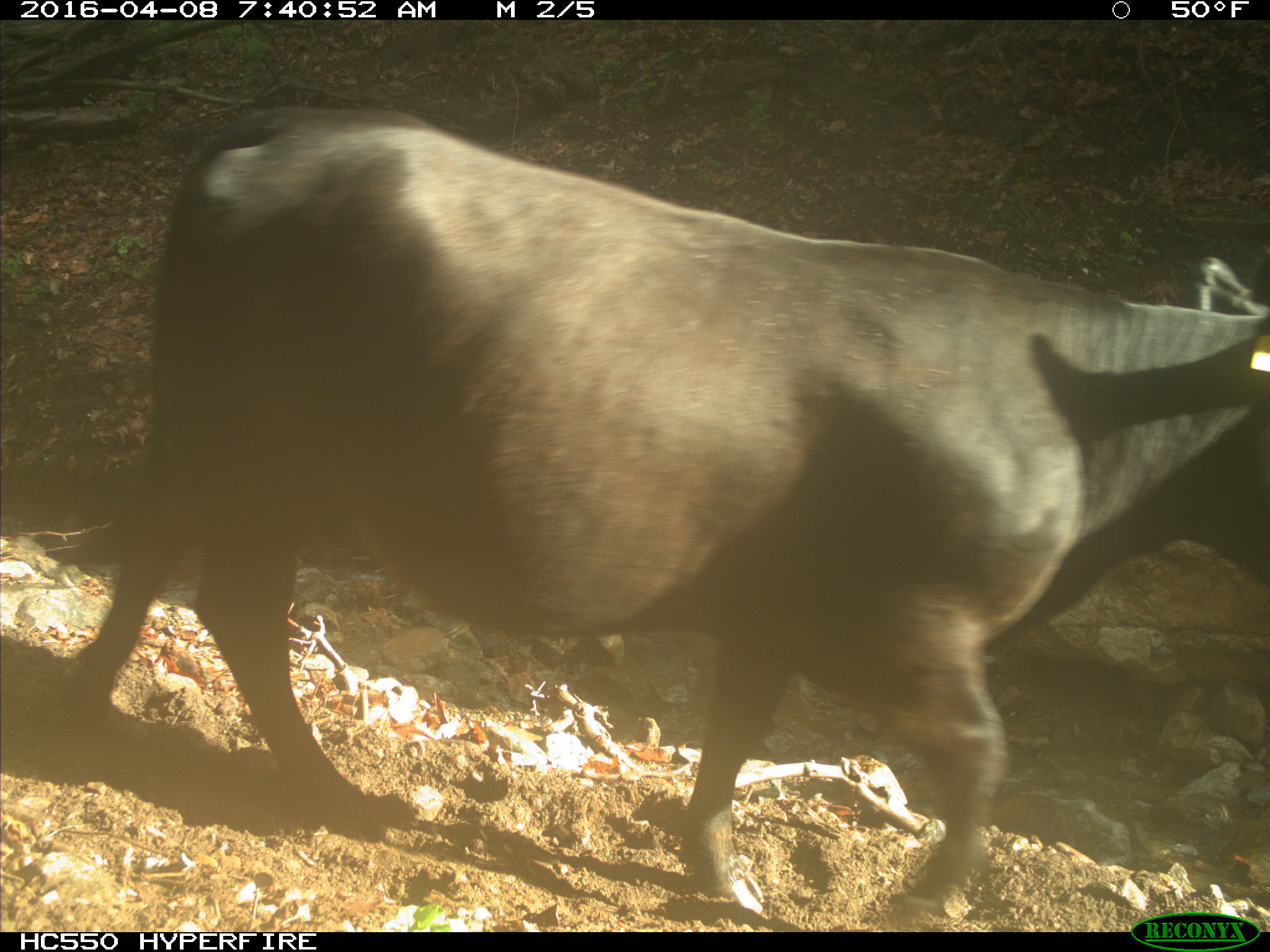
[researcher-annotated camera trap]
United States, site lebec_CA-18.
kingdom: Animalia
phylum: Chordata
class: Mammalia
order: Artiodactyla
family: Bovidae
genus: Bos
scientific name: Bos taurus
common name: domestic cow